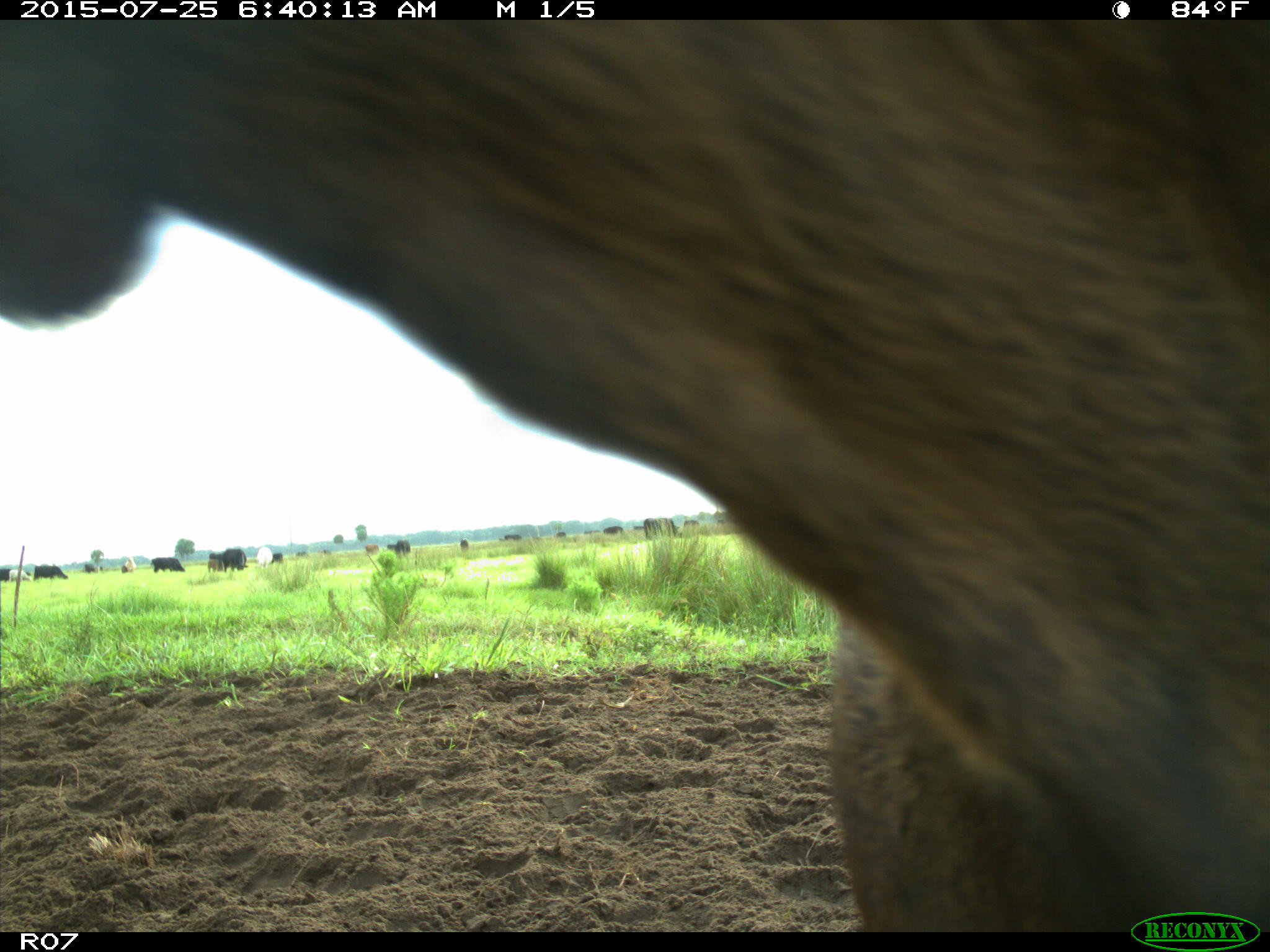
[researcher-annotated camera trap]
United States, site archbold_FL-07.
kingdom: Animalia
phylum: Chordata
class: Mammalia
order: Artiodactyla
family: Bovidae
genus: Bos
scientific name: Bos taurus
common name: domestic cow